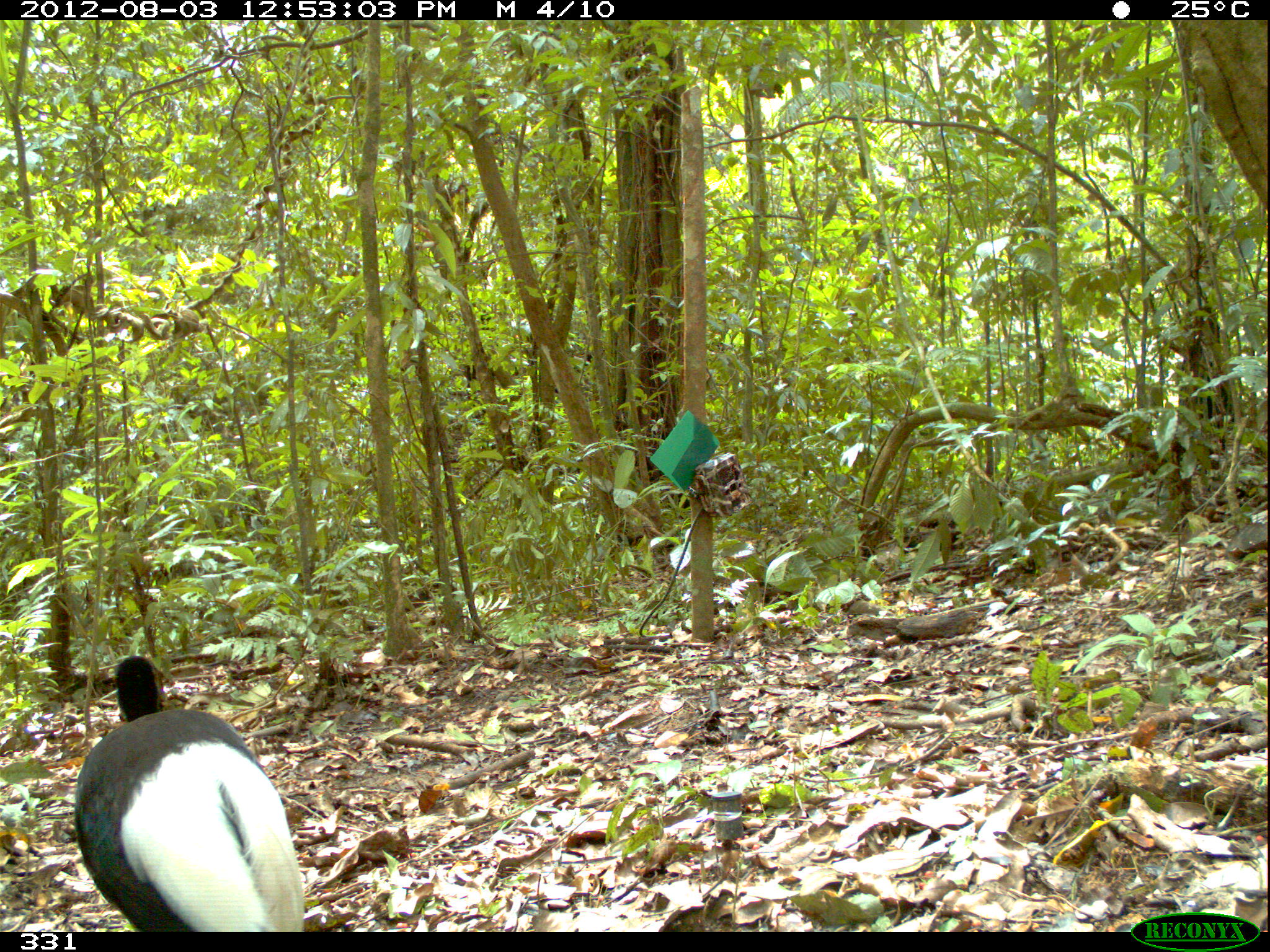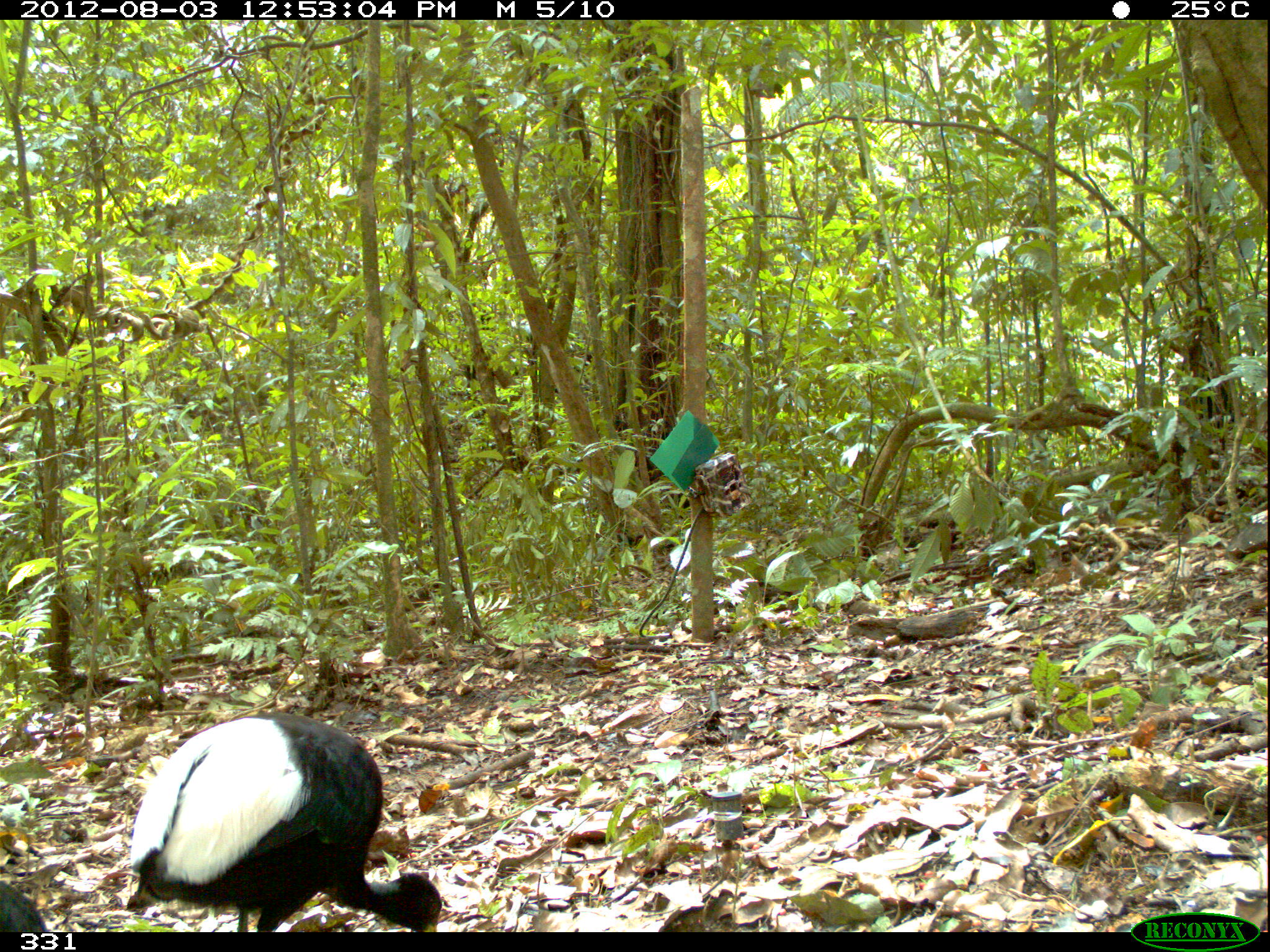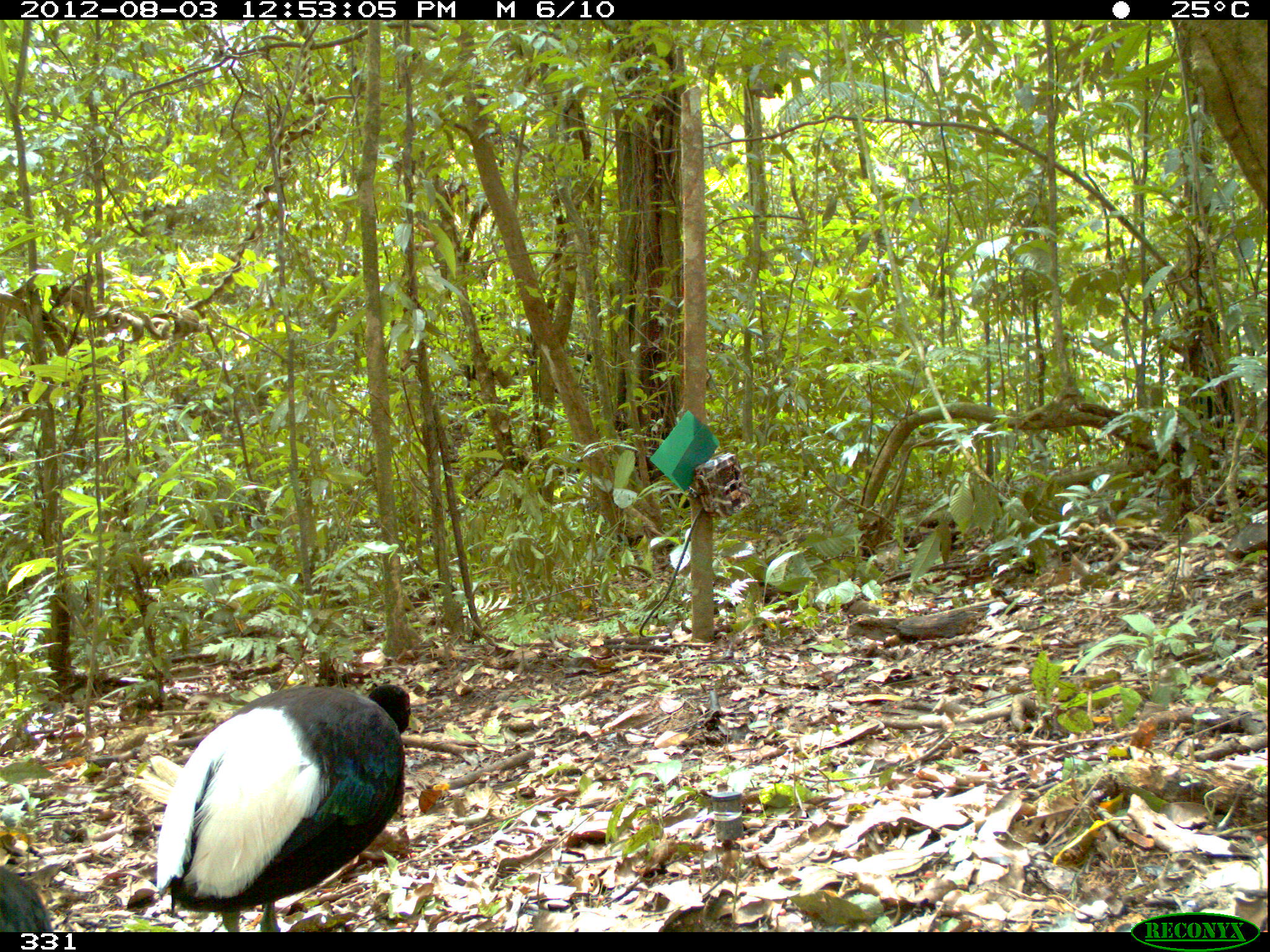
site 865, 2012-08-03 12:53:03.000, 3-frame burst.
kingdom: Animalia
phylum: Chordata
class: Aves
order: Gruiformes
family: Psophiidae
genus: Psophia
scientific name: Psophia leucoptera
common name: pale-winged trumpeter